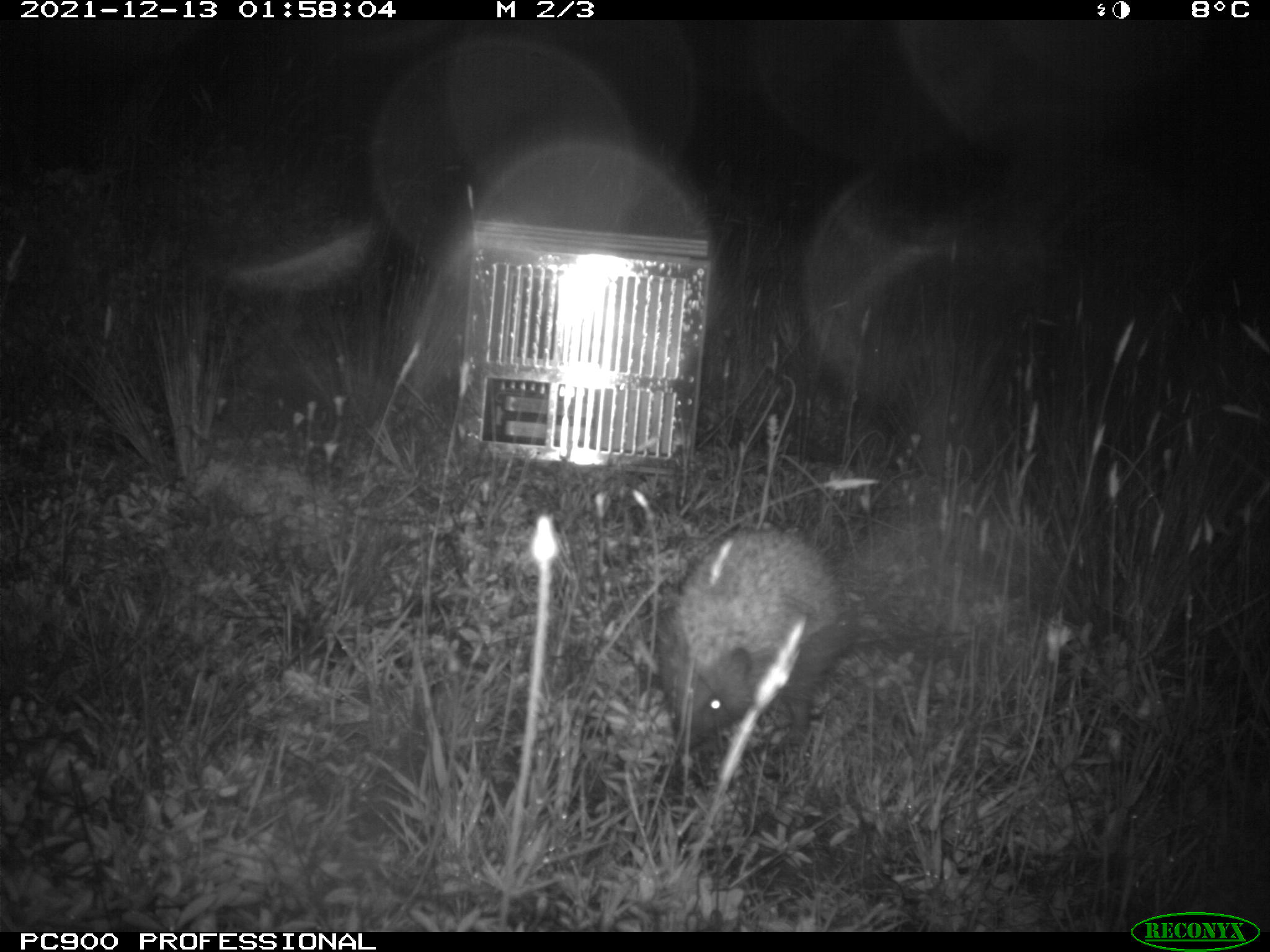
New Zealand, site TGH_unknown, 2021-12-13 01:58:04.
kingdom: Animalia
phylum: Chordata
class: Mammalia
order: Eulipotyphla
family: Erinaceidae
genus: Erinaceus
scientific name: Erinaceus europaeus europaeus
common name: european hedgehog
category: hedgehog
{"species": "hedgehog (european hedgehog) (Erinaceus europaeus europaeus)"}